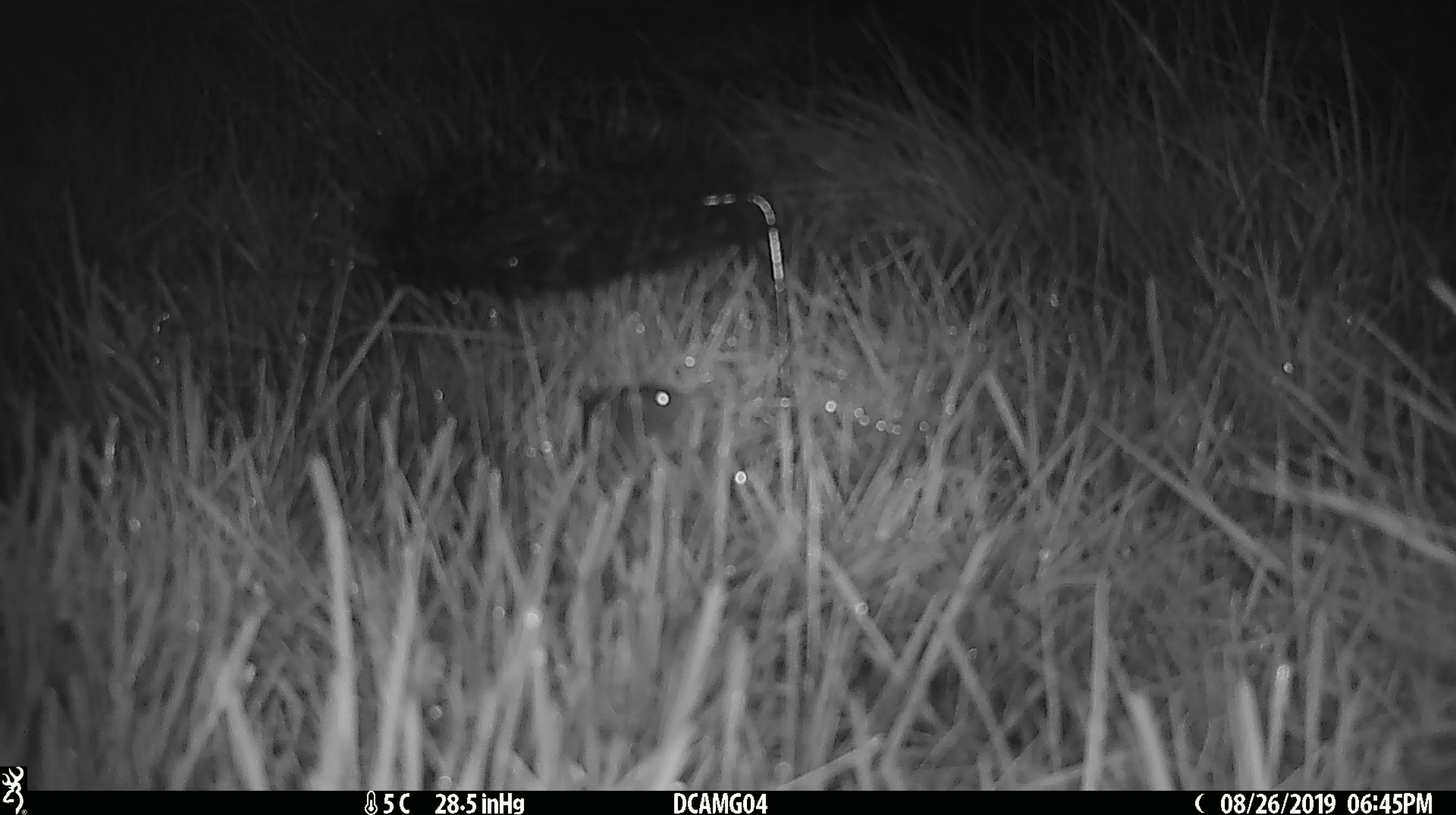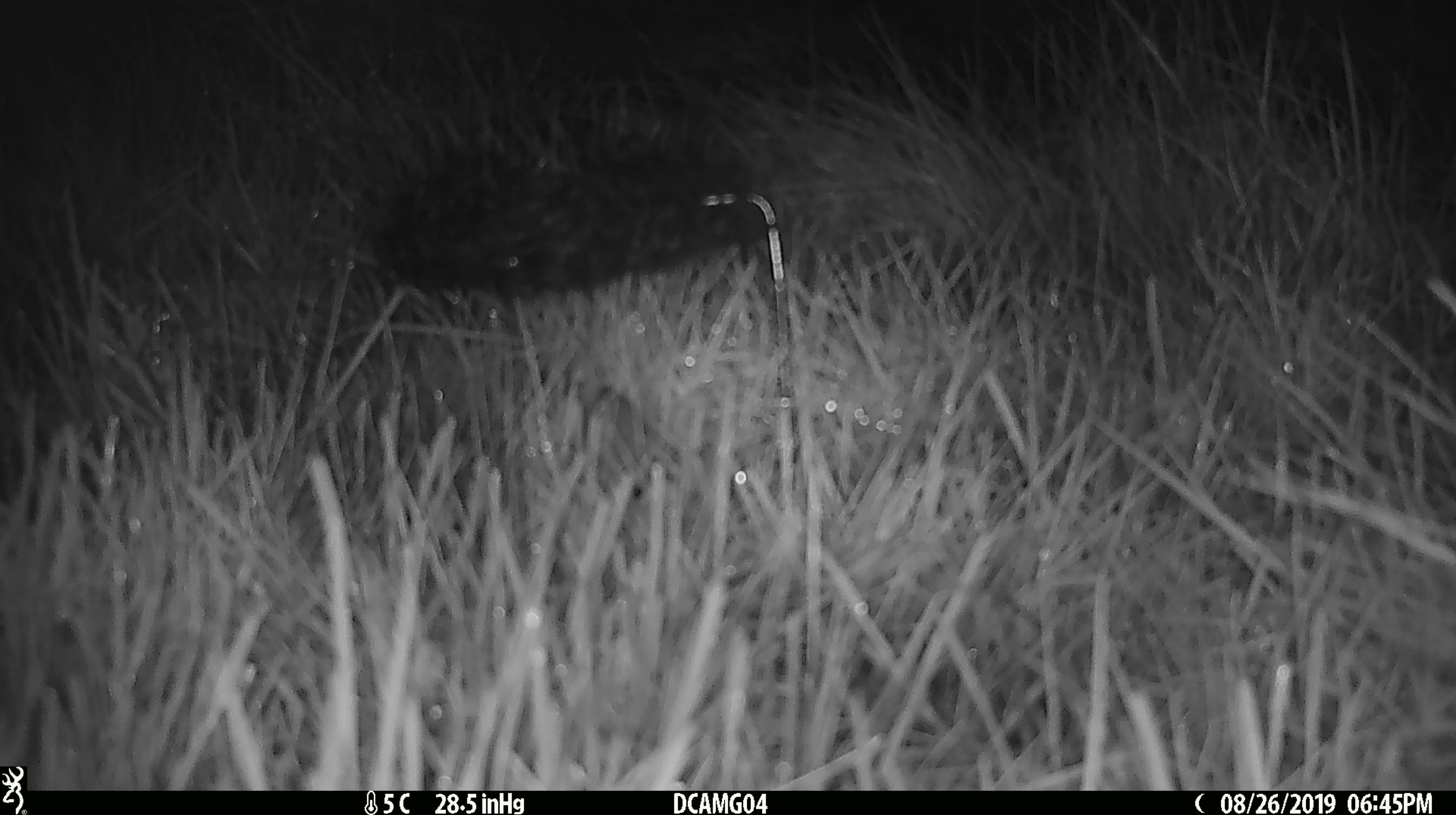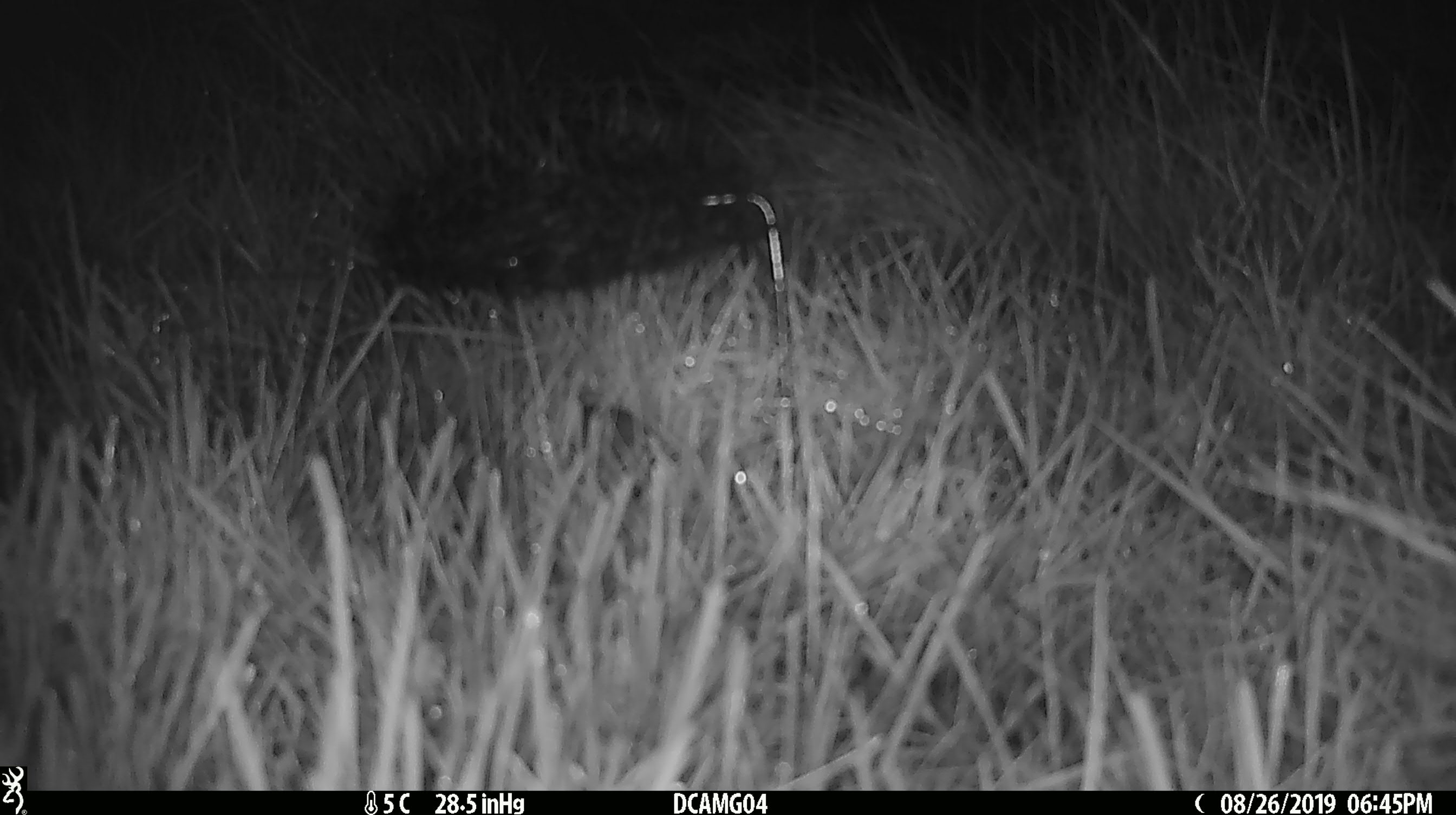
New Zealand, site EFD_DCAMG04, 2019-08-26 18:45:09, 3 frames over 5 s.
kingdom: Animalia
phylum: Chordata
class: Mammalia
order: Rodentia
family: Muridae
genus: Mus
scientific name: Mus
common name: mouse